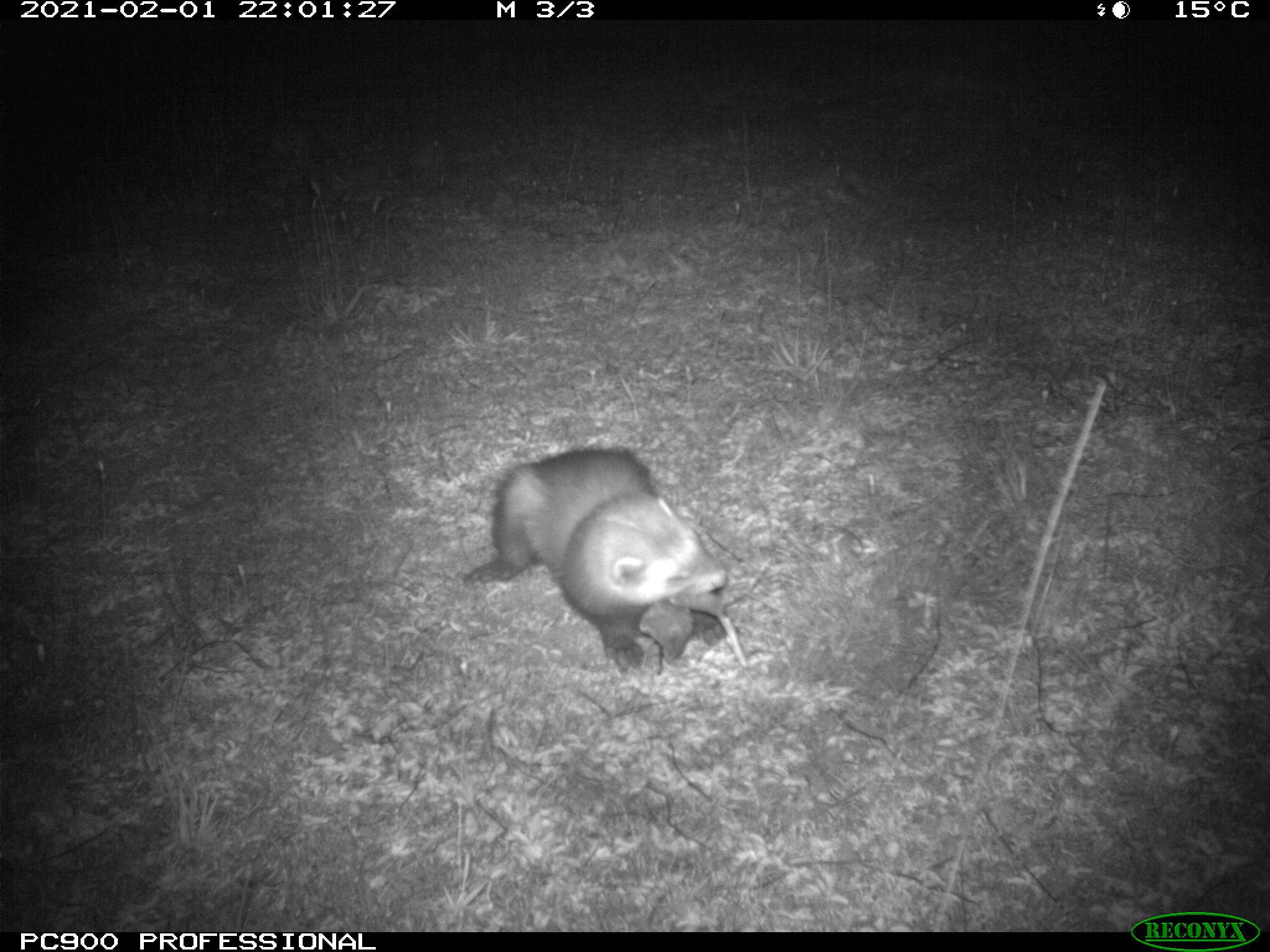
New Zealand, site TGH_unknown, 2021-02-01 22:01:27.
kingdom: Animalia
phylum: Chordata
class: Mammalia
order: Carnivora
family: Mustelidae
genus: Mustela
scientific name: Mustela furo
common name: ferret